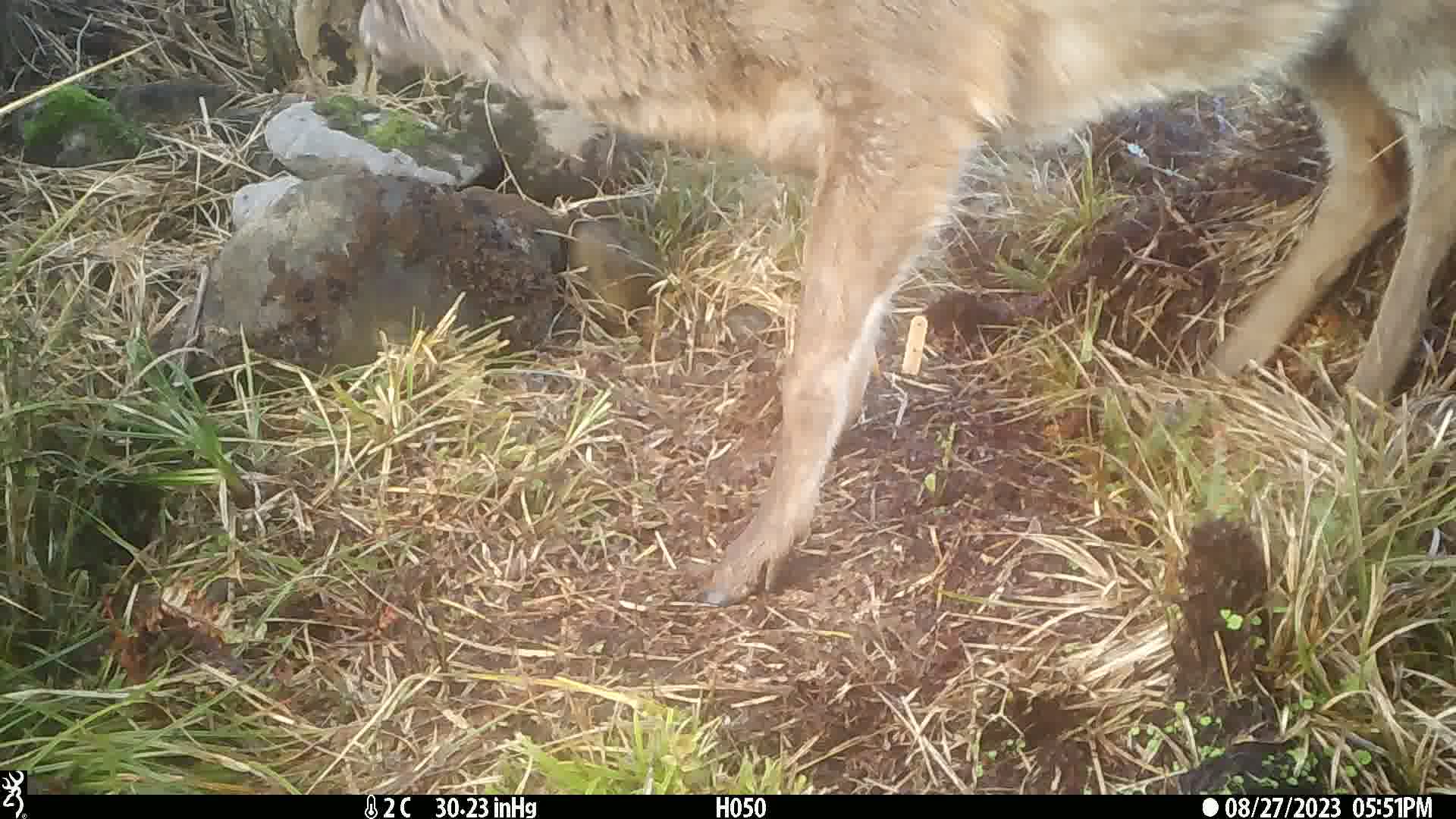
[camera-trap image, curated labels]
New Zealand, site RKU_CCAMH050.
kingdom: Animalia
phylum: Chordata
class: Mammalia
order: Artiodactyla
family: Cervidae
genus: Odocoileus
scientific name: Odocoileus virginianus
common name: white-tailed deer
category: white tailed deer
White tailed deer (white-tailed deer) (Odocoileus virginianus).